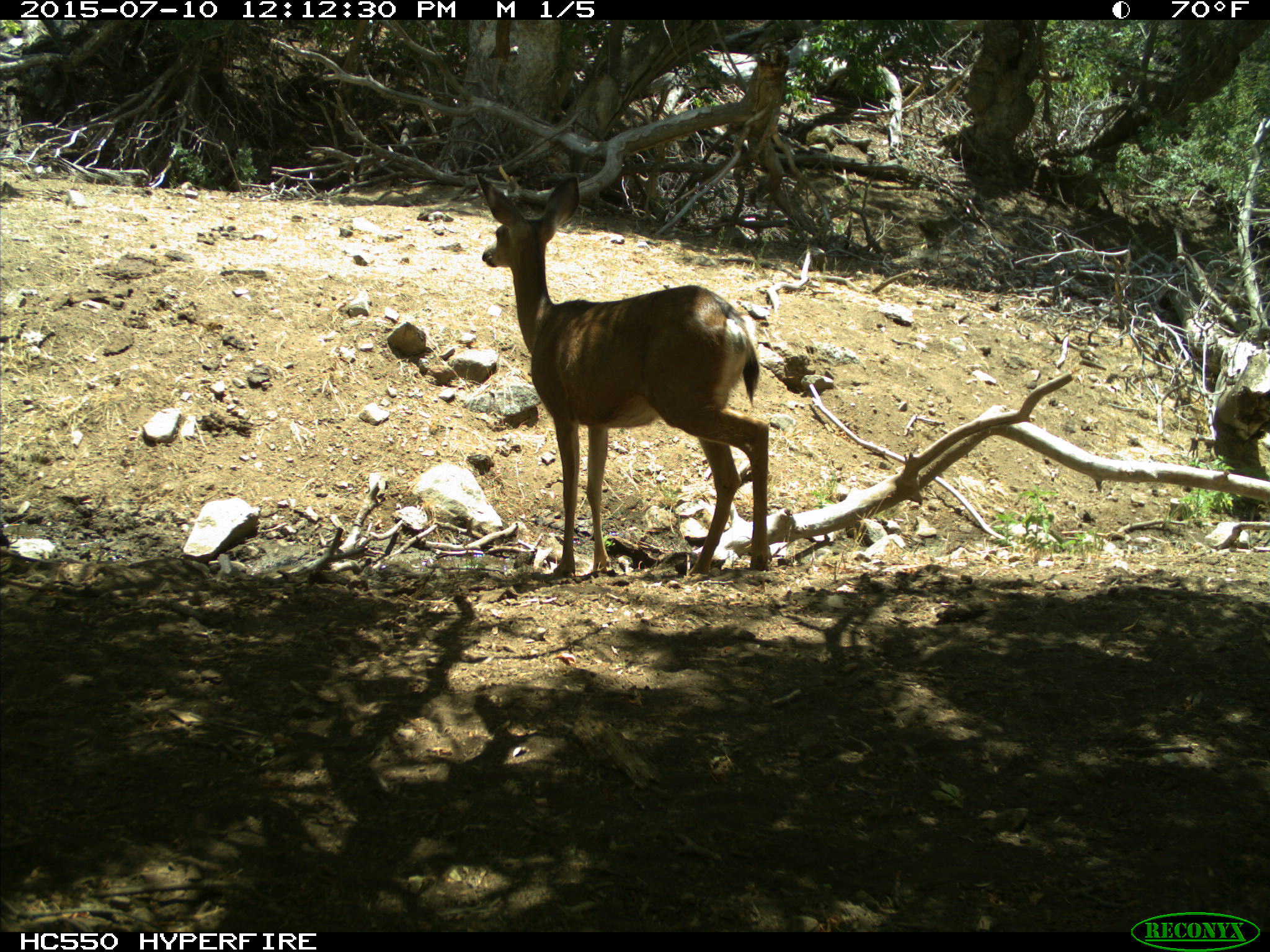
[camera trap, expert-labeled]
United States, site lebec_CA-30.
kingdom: Animalia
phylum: Chordata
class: Mammalia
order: Artiodactyla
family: Cervidae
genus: Odocoileus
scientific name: Odocoileus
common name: deer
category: unidentified deer